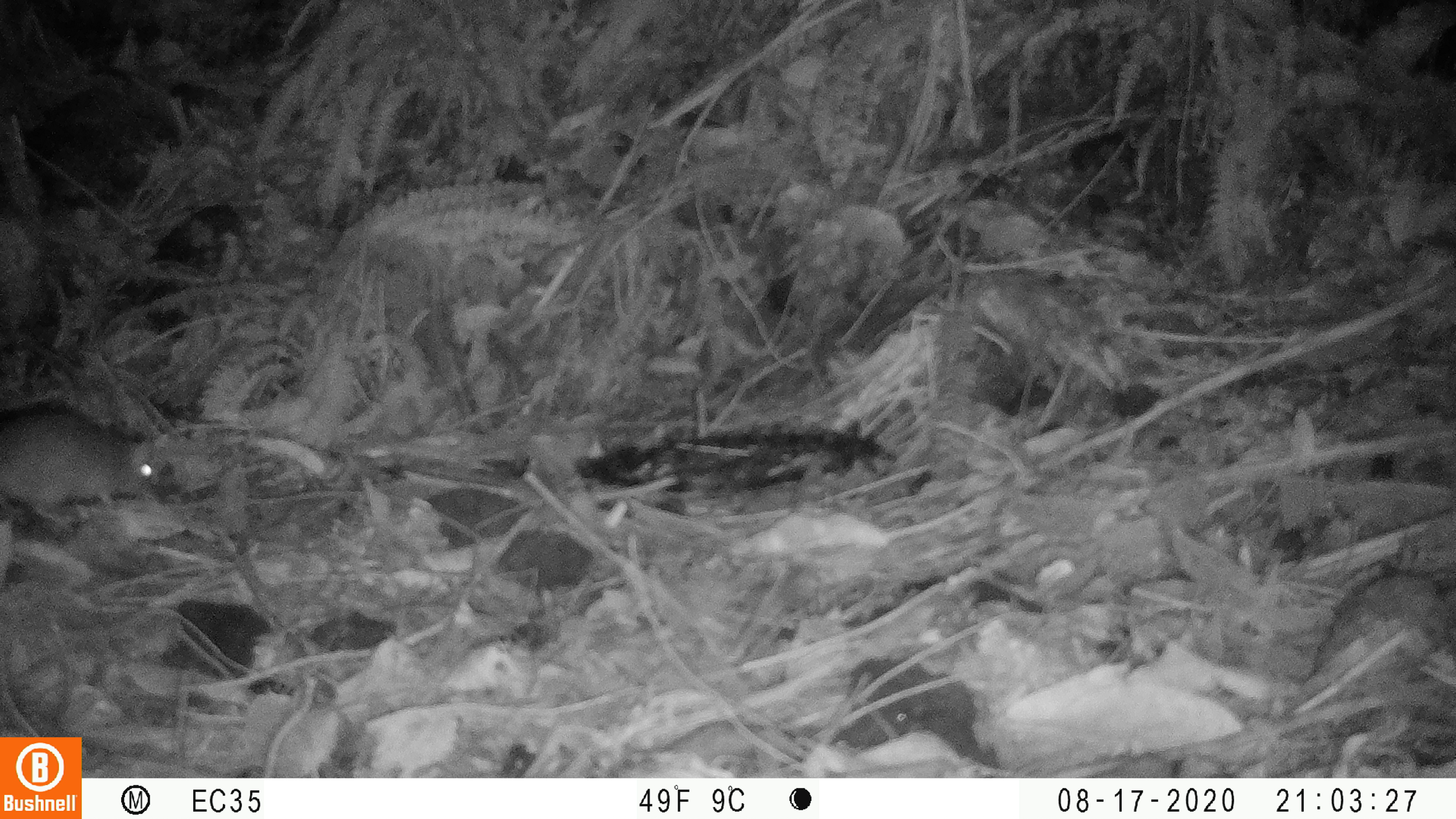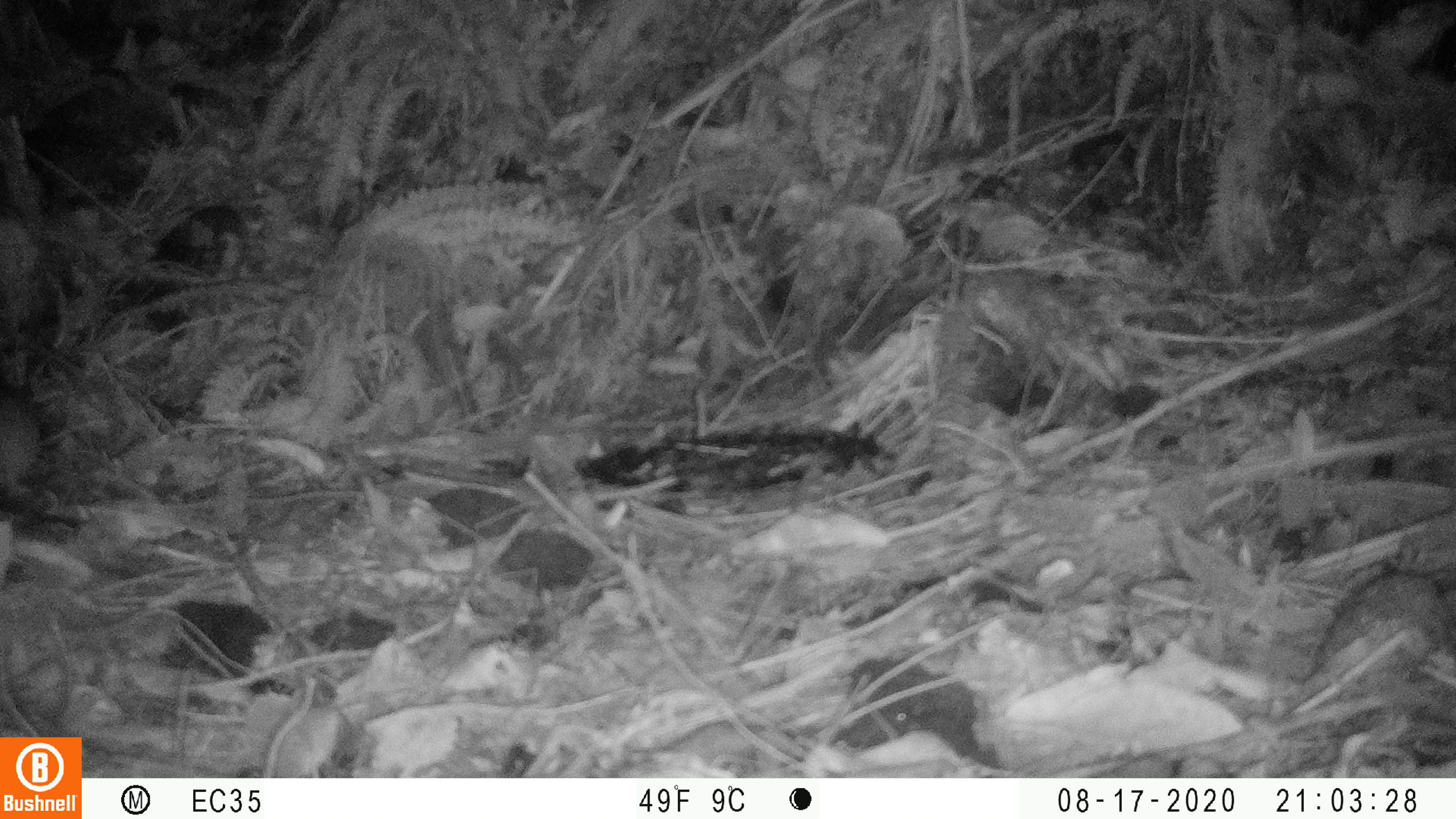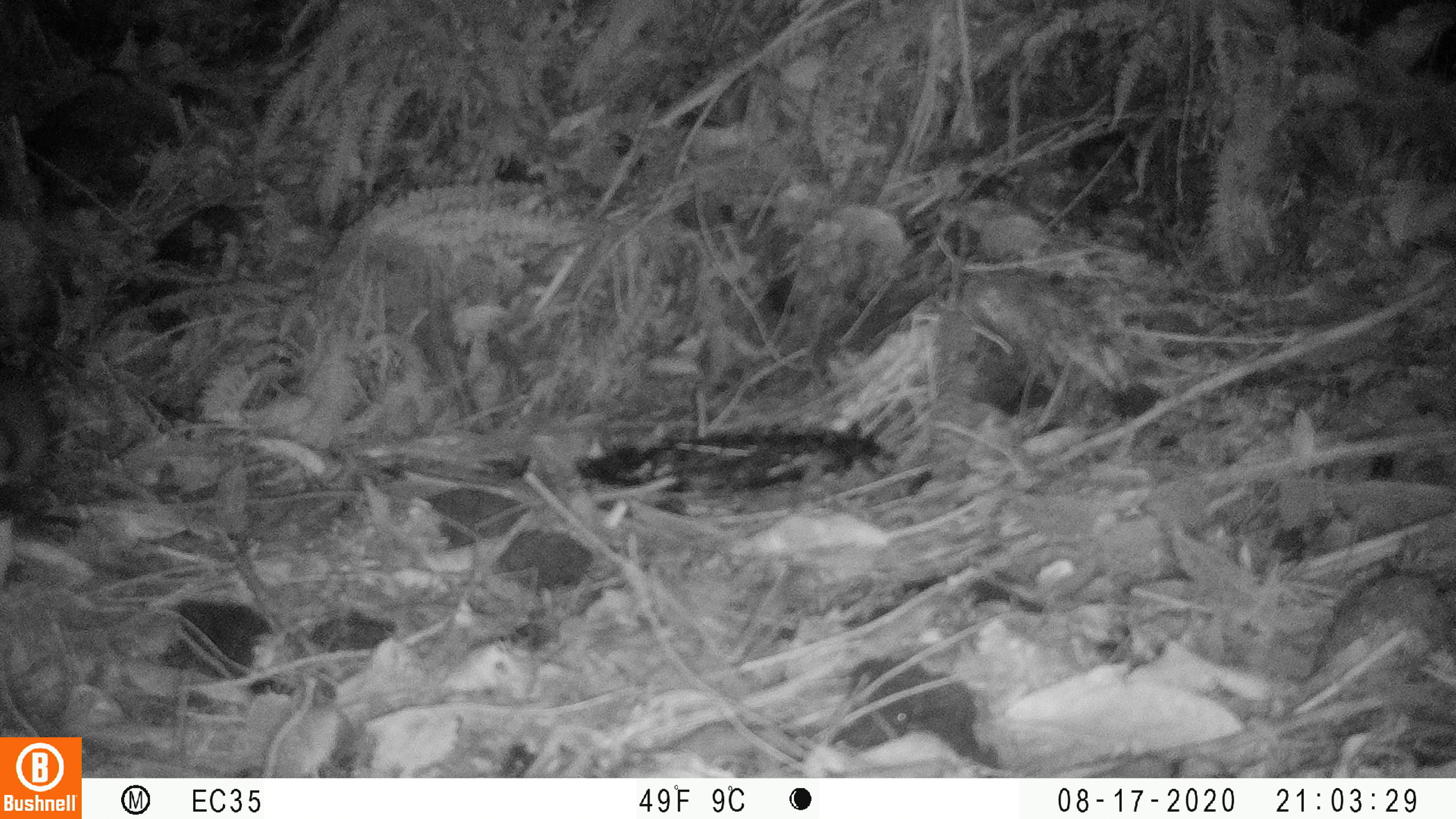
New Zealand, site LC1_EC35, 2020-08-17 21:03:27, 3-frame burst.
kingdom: Animalia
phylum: Chordata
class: Mammalia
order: Rodentia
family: Muridae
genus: Rattus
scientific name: Rattus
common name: rat